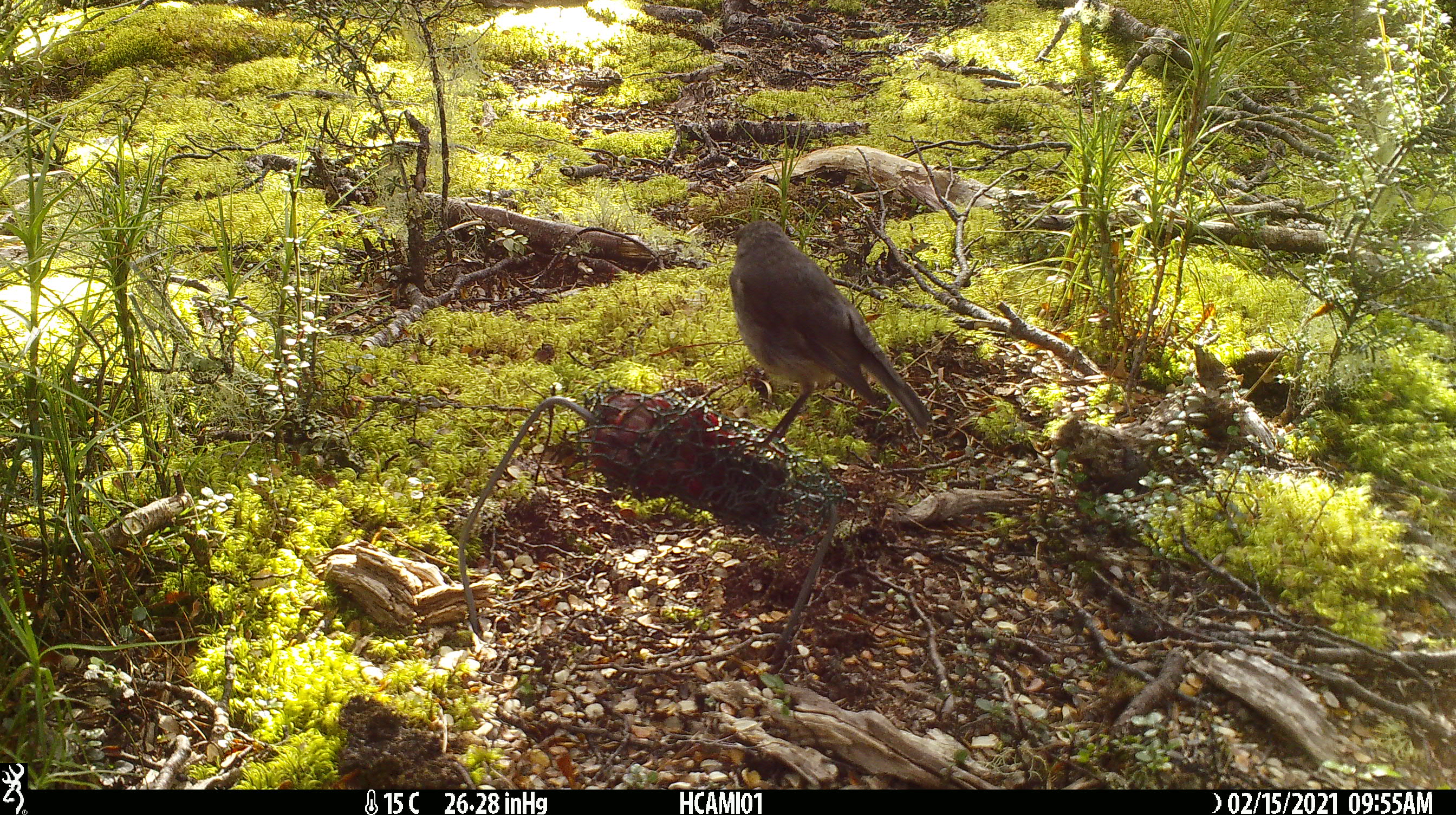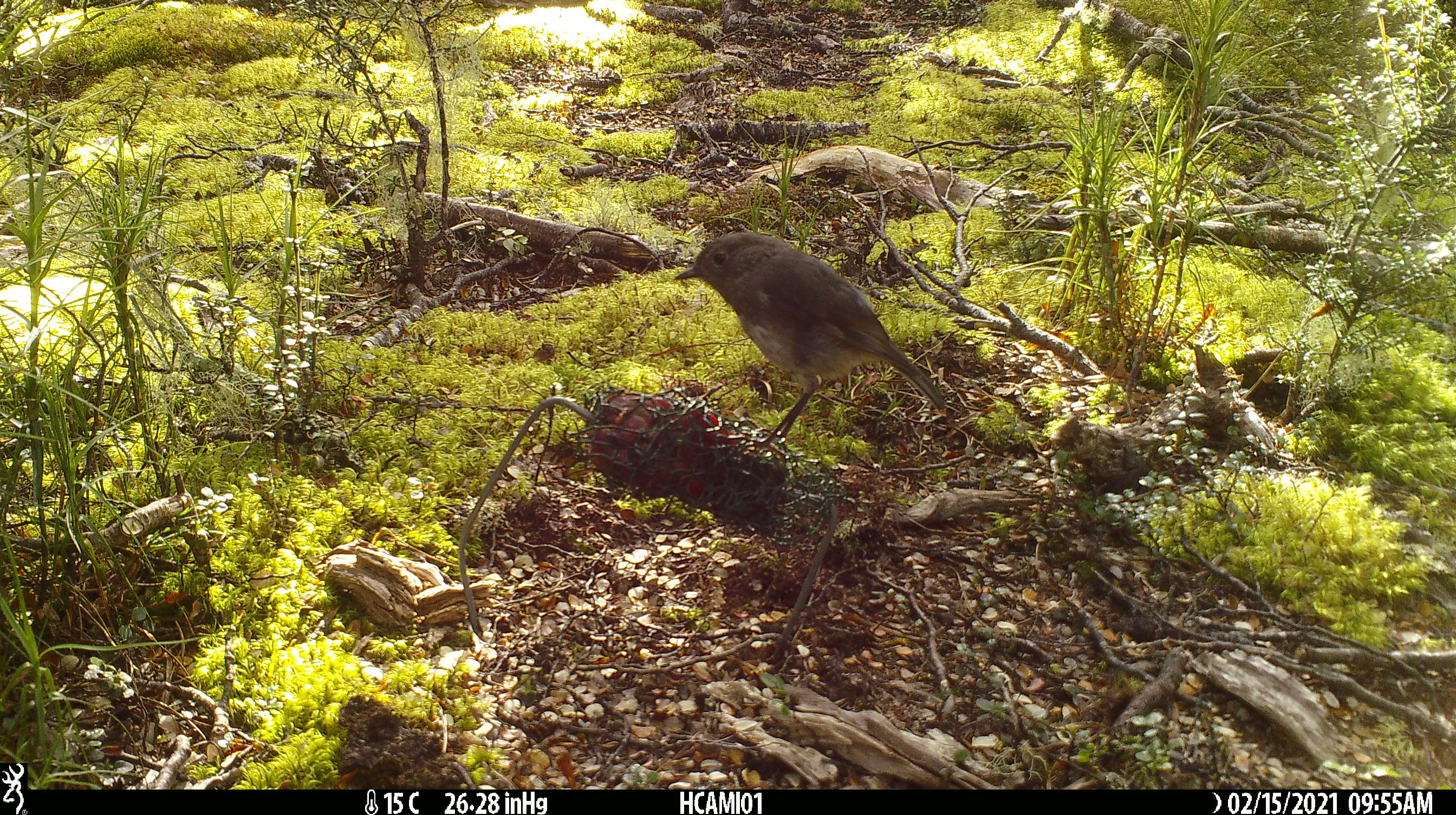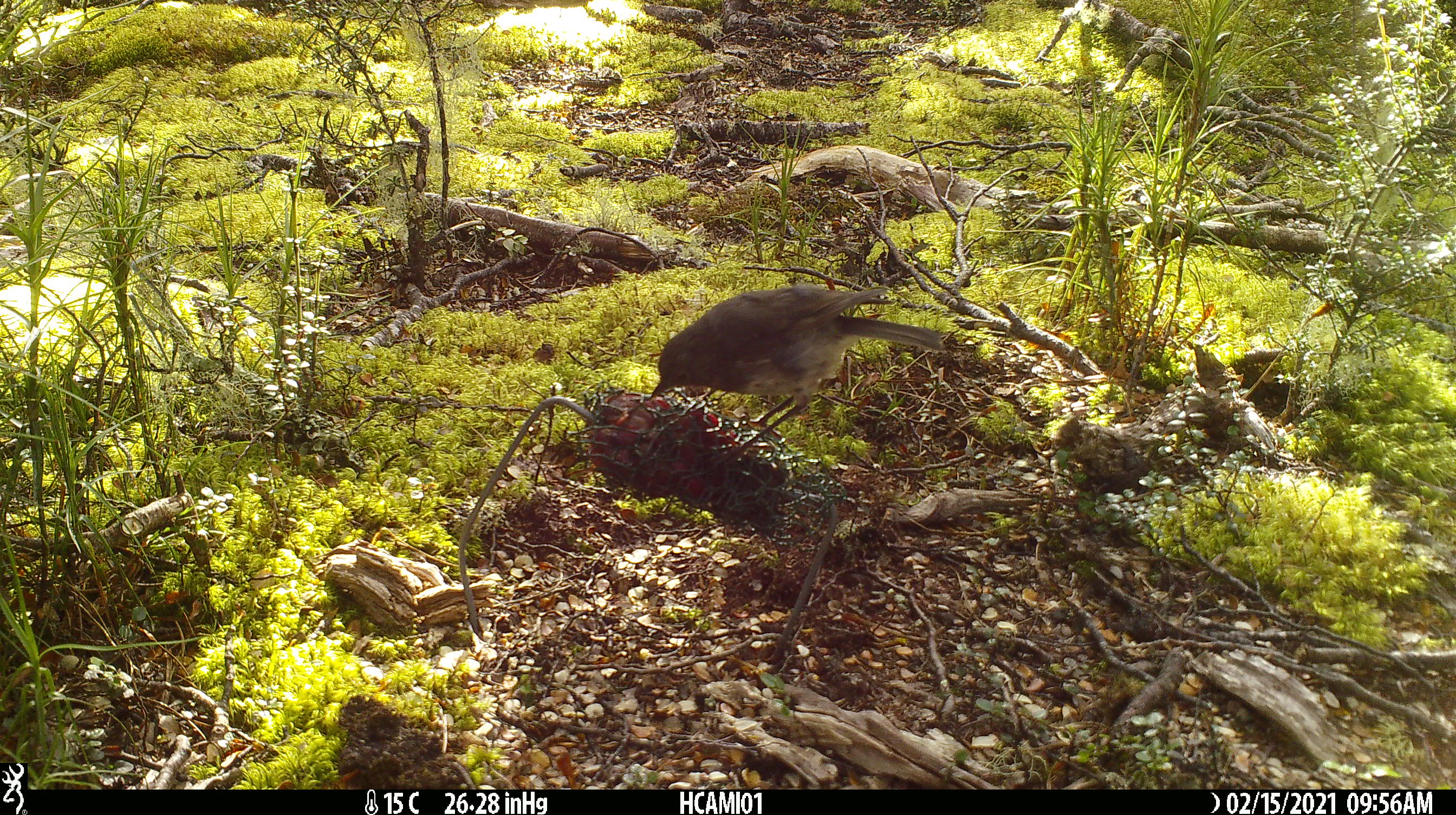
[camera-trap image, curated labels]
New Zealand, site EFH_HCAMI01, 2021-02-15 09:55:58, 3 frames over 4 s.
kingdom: Animalia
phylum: Chordata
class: Aves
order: Passeriformes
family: Petroicidae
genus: Petroica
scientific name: Petroica australis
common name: new zealand robin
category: robin